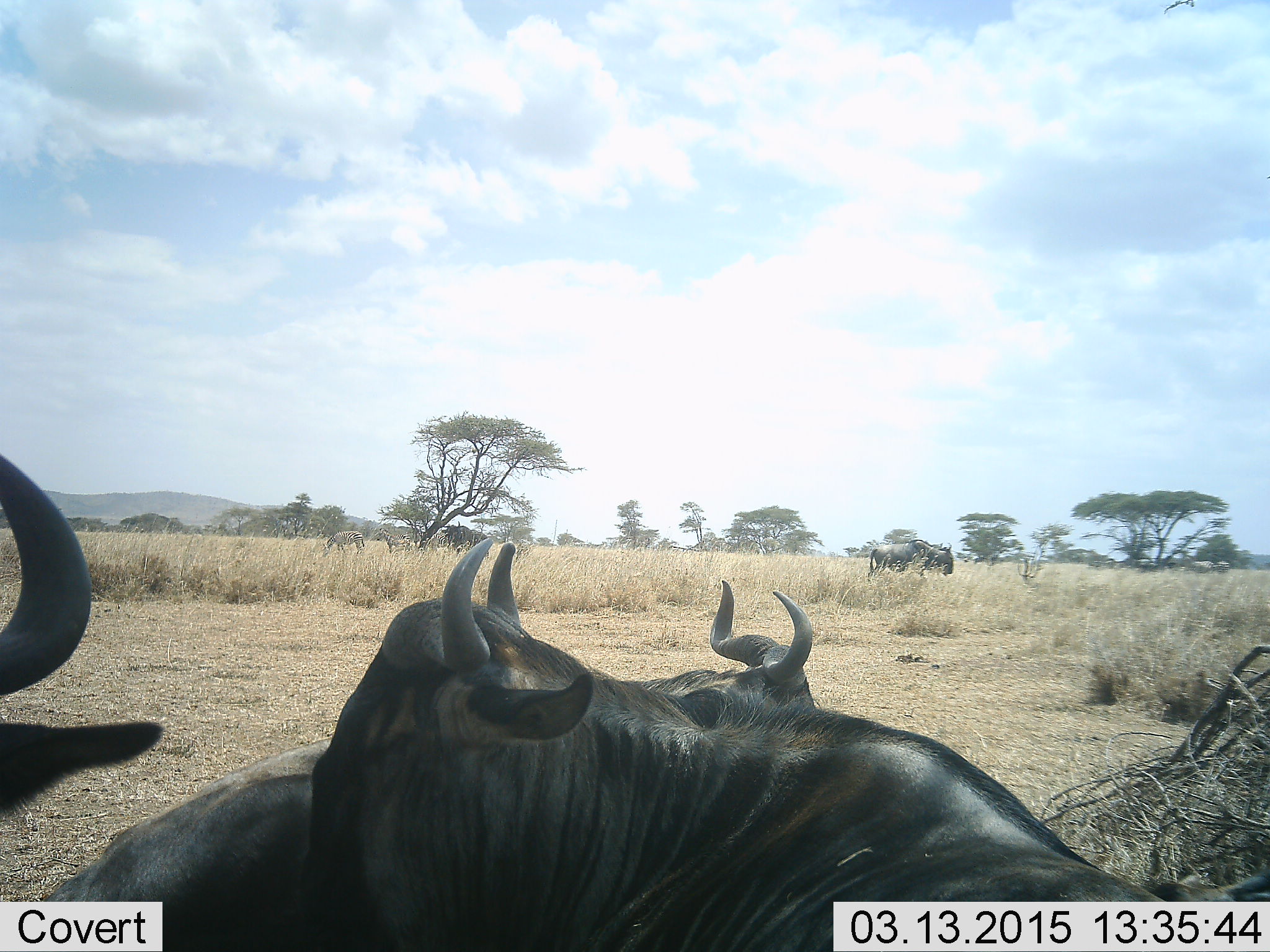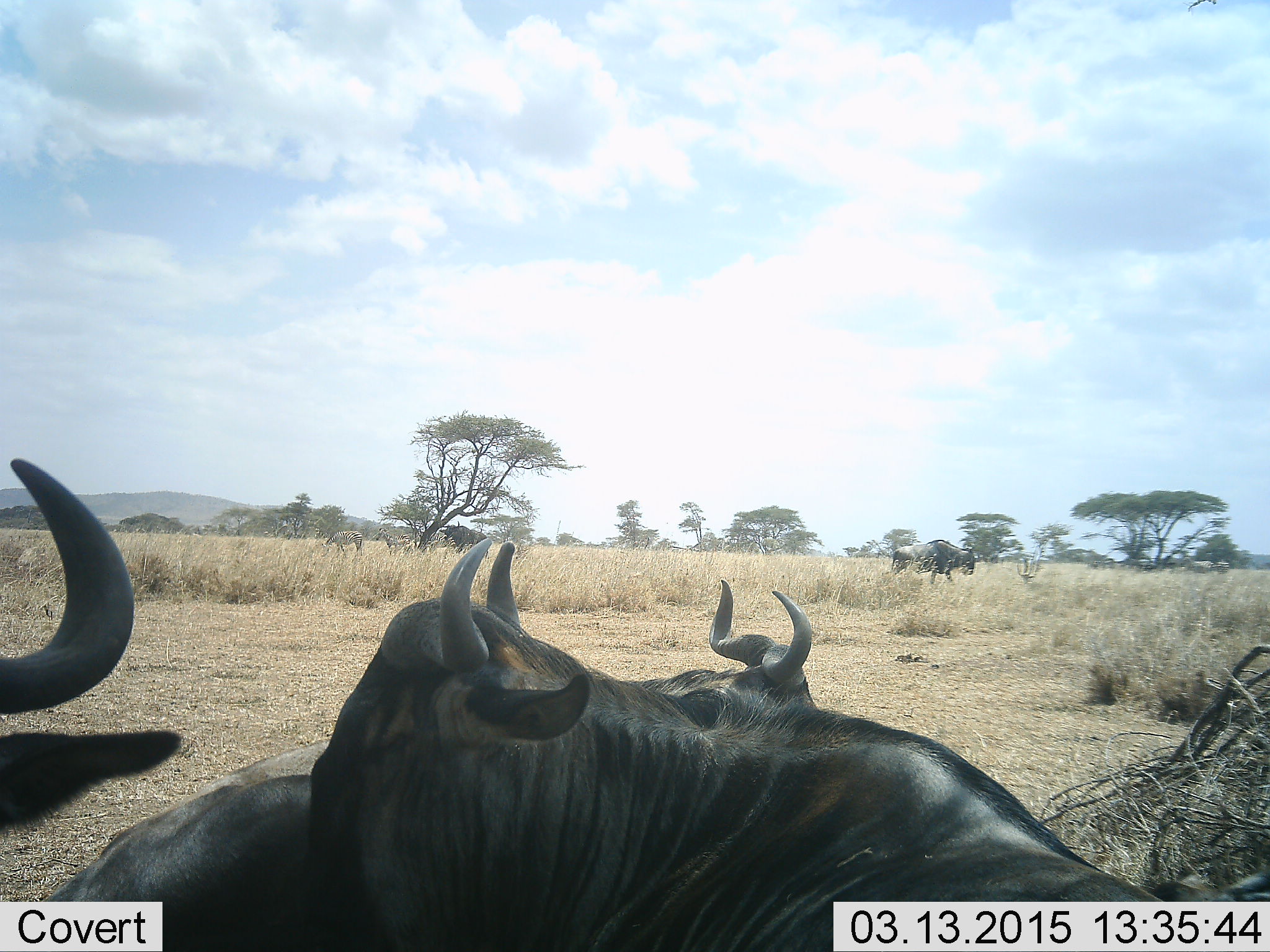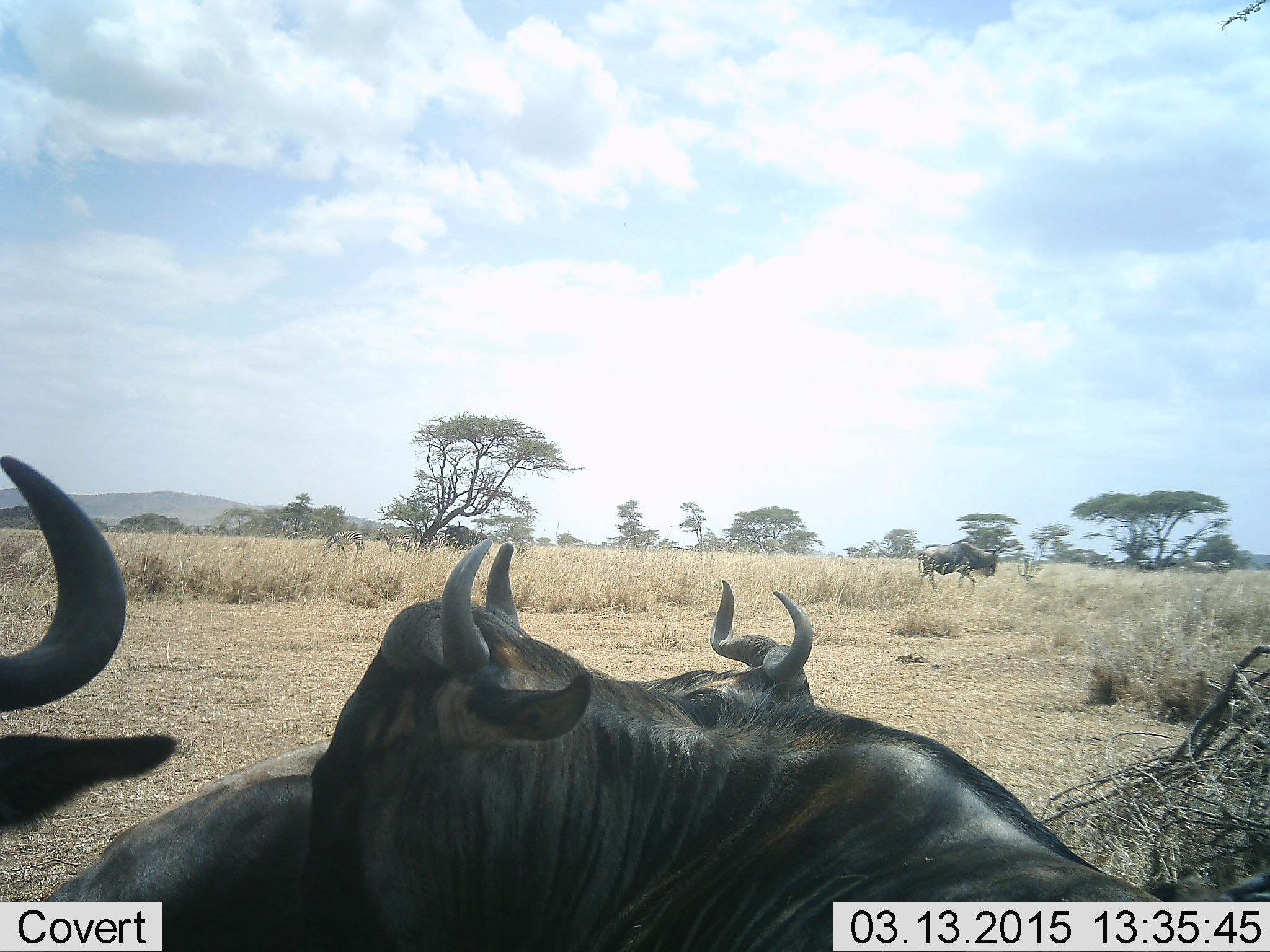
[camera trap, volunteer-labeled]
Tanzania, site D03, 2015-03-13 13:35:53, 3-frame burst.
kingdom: Animalia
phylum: Chordata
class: Mammalia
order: Artiodactyla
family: Bovidae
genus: Connochaetes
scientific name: Connochaetes taurinus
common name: blue wildebeest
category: wildebeest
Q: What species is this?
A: Wildebeest (blue wildebeest) (Connochaetes taurinus).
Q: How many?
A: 4.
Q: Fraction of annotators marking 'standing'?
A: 30%.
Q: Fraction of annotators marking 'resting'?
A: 90%.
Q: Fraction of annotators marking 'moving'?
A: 40%.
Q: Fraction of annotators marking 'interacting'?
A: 0%.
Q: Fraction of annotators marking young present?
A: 0%.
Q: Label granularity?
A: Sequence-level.